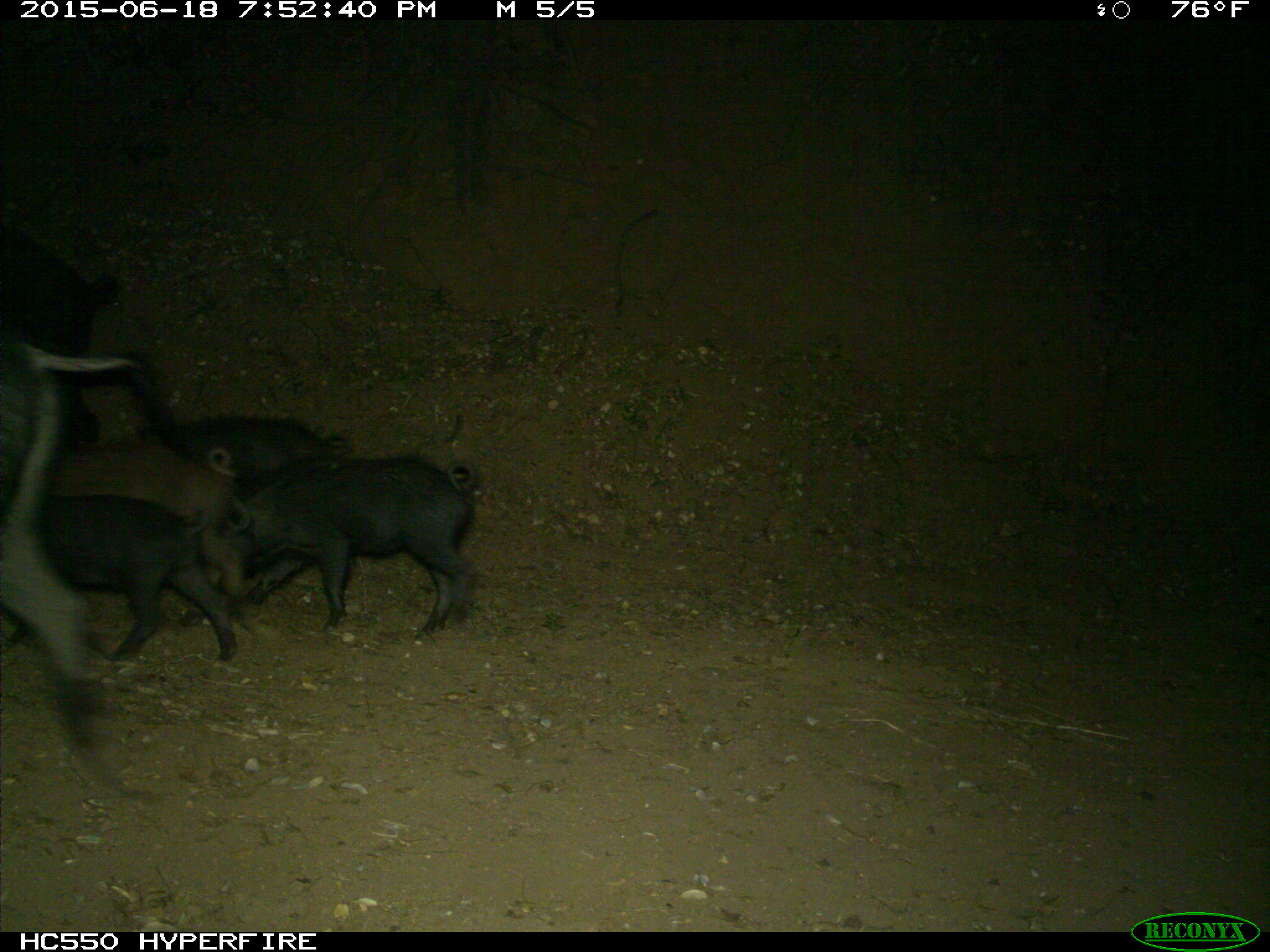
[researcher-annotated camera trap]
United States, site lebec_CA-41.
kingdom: Animalia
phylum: Chordata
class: Mammalia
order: Artiodactyla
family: Suidae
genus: Sus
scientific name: Sus scrofa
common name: wild boar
Sus scrofa (wild boar).